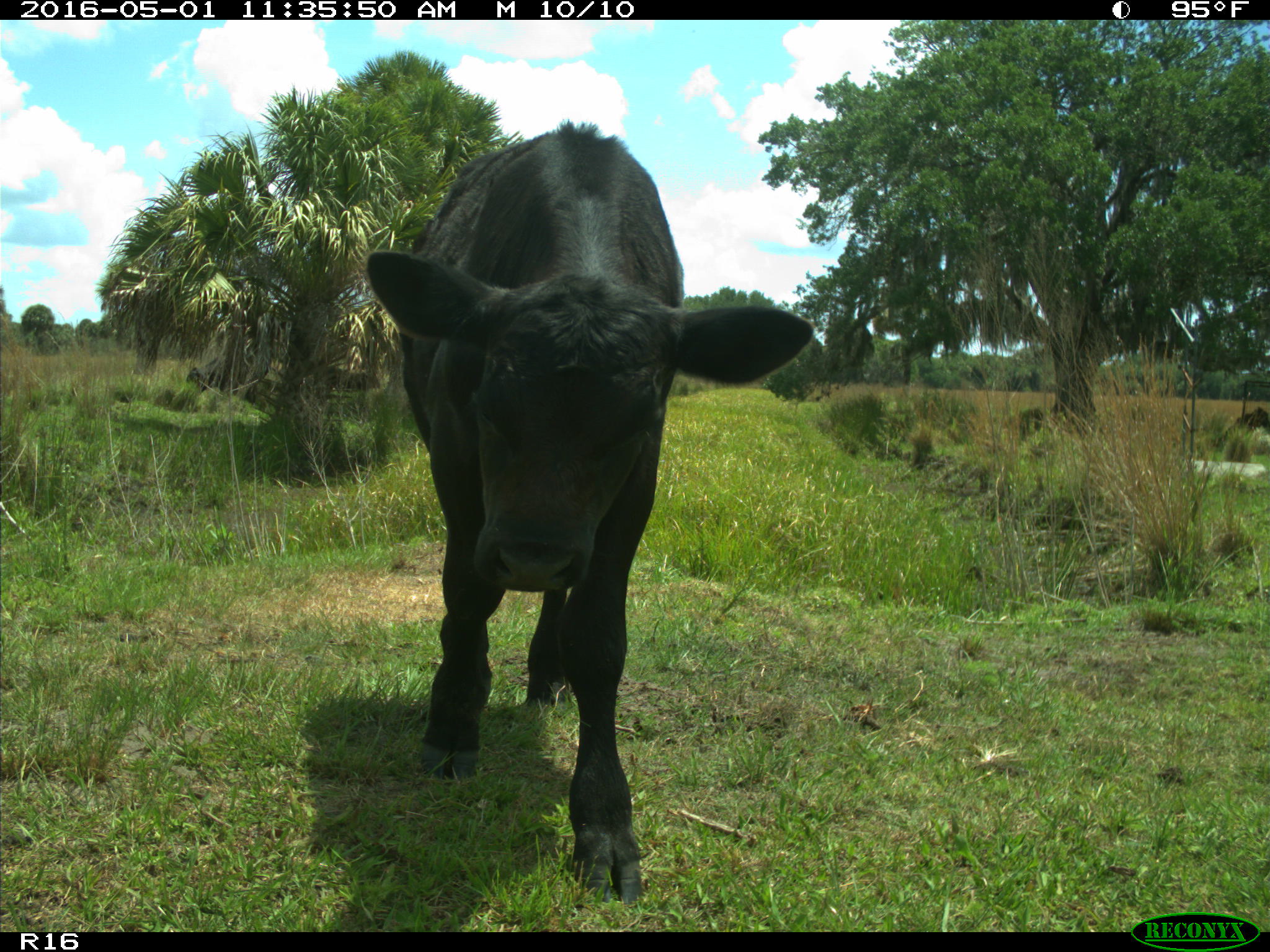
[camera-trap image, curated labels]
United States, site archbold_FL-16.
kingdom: Animalia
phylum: Chordata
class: Mammalia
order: Artiodactyla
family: Bovidae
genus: Bos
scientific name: Bos taurus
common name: domestic cow